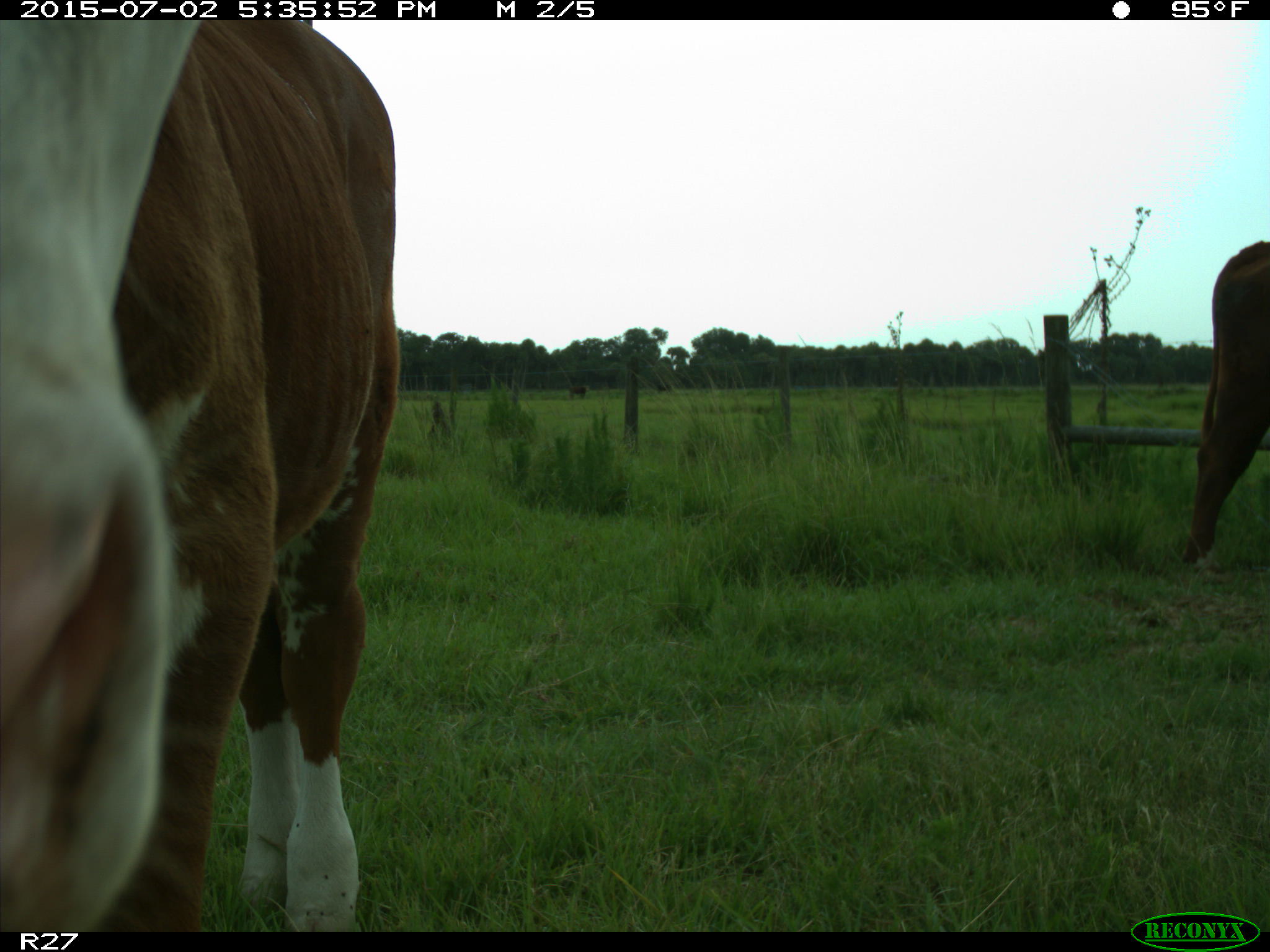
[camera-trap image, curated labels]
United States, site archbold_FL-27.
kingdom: Animalia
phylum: Chordata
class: Mammalia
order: Artiodactyla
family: Bovidae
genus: Bos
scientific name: Bos taurus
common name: domestic cow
Bos taurus (domestic cow).